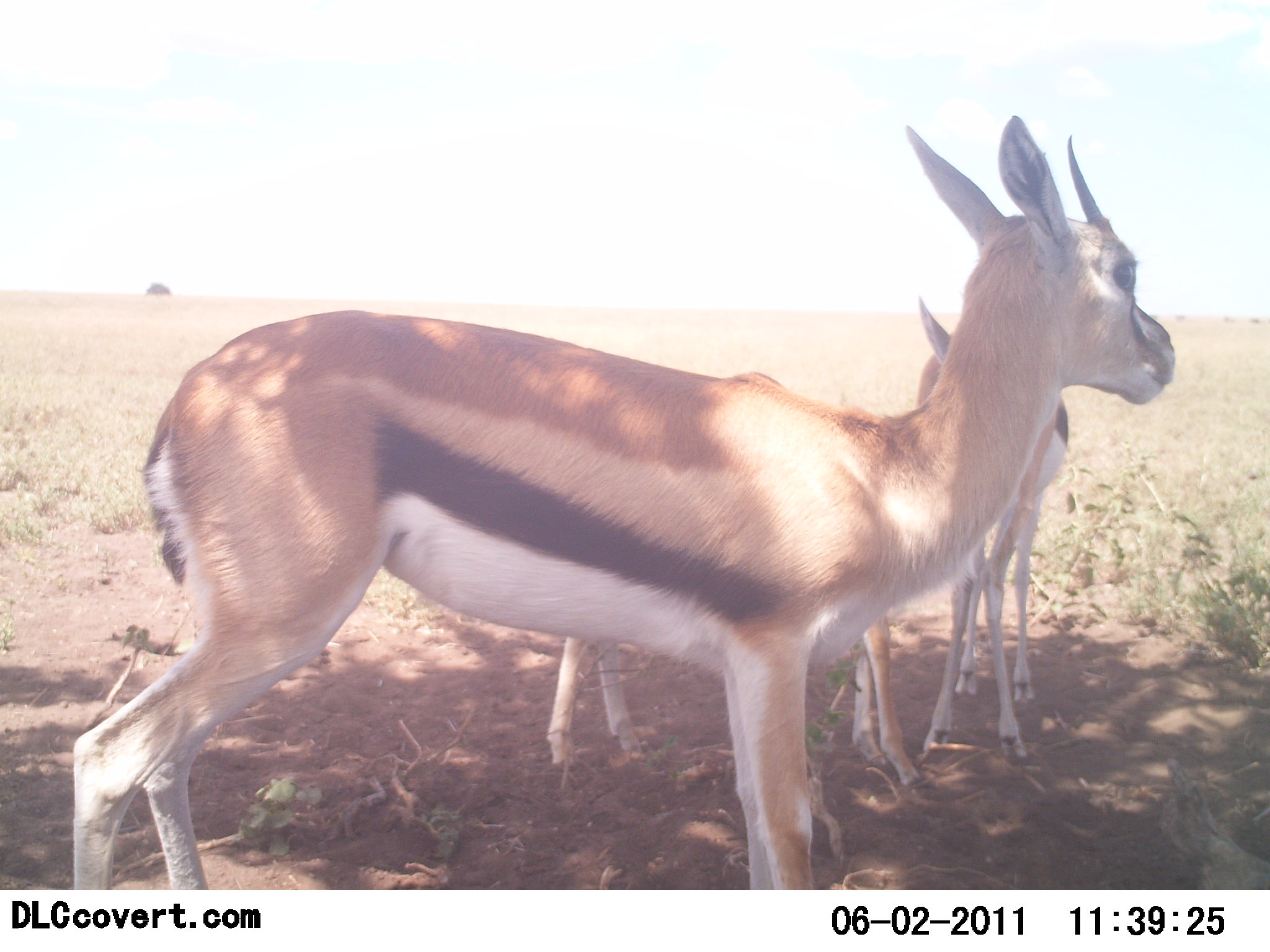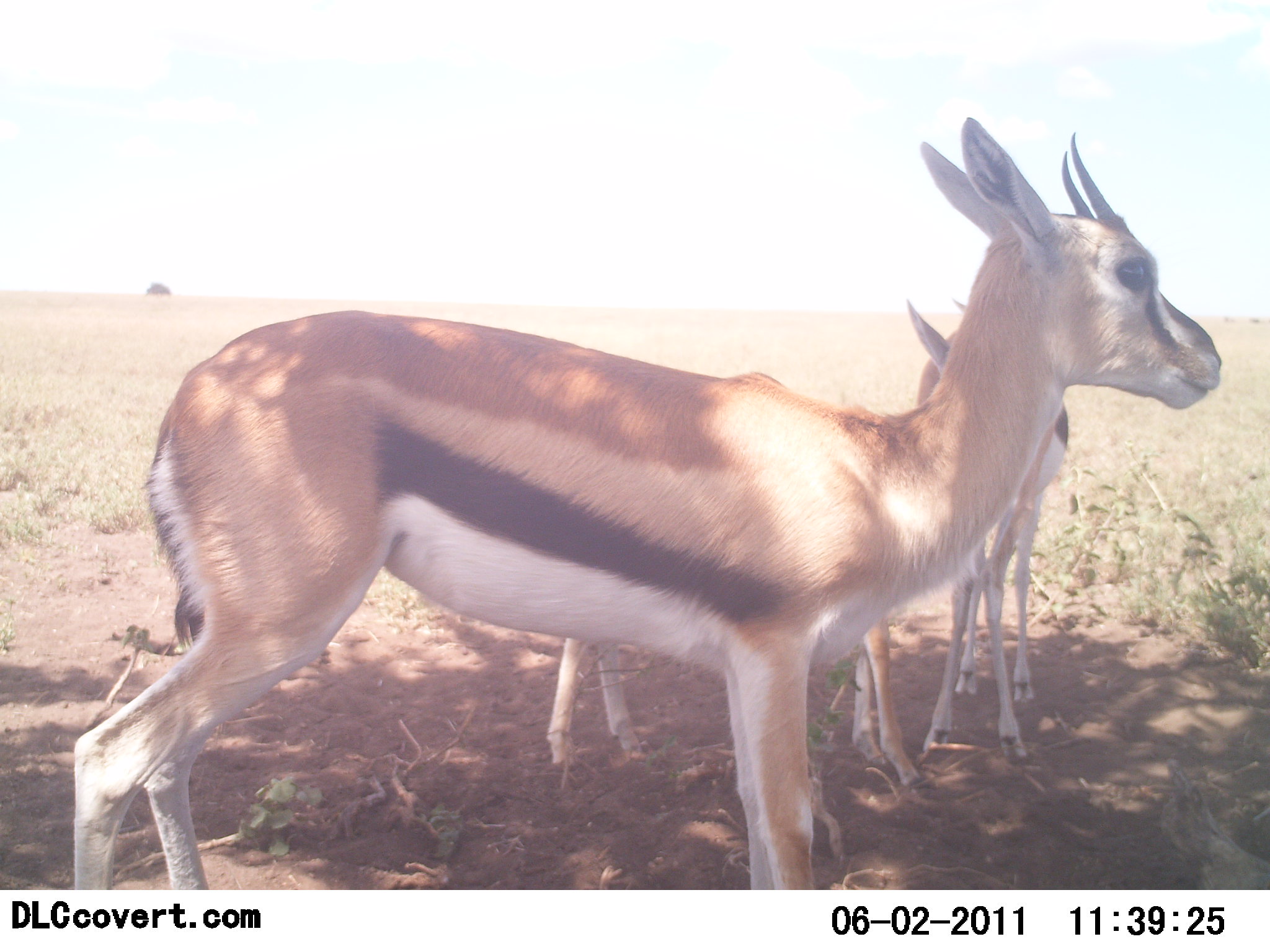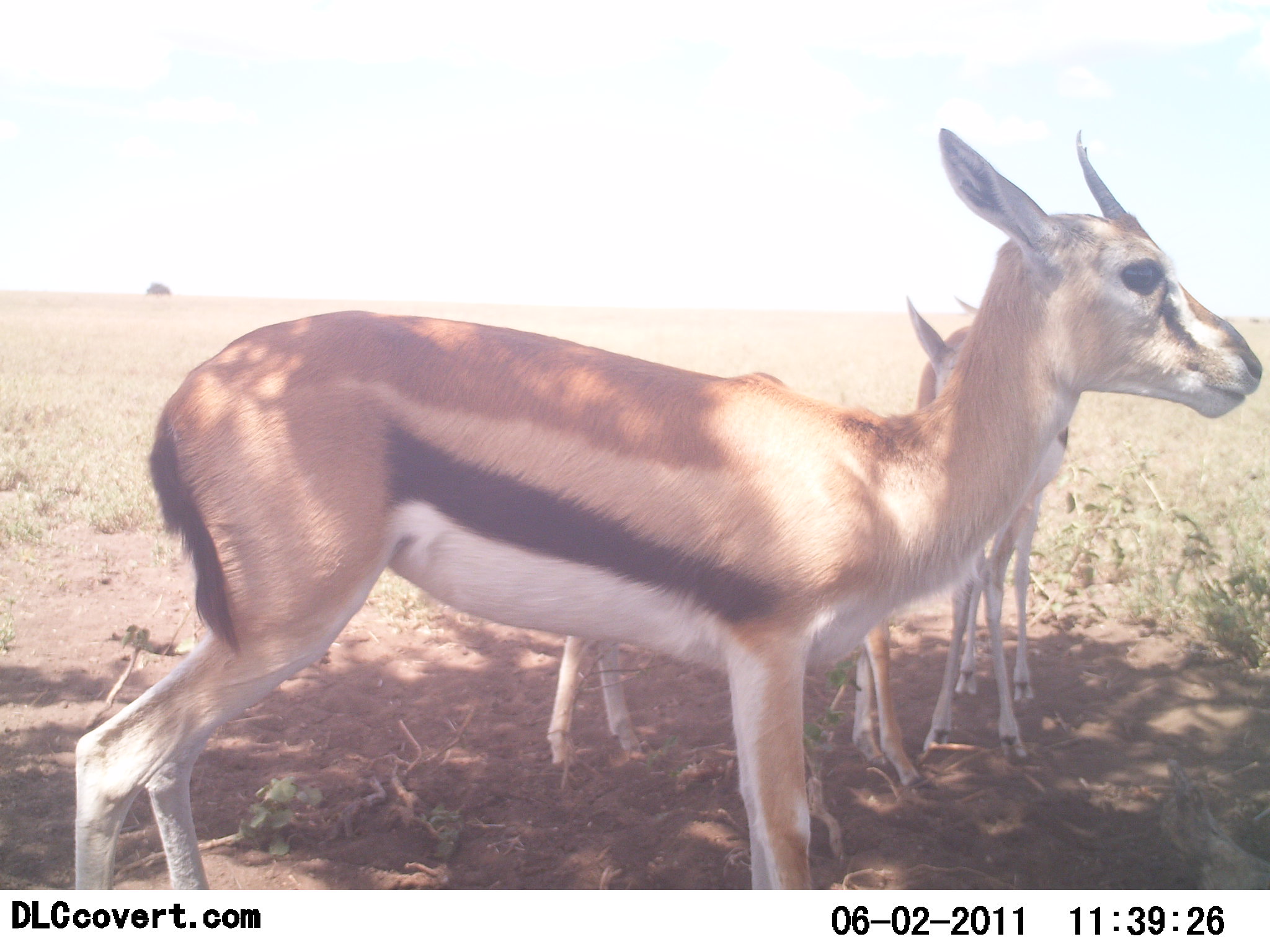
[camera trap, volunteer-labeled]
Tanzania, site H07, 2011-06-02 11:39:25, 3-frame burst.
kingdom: Animalia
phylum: Chordata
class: Mammalia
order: Artiodactyla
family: Bovidae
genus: Eudorcas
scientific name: Eudorcas thomsonii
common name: thomson's gazelle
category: gazellethomsons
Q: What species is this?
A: Gazellethomsons (thomson's gazelle) (Eudorcas thomsonii).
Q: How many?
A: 3.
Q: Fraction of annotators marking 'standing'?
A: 100%.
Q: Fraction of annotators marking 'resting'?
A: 0%.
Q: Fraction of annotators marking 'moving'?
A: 10%.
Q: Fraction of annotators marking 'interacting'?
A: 10%.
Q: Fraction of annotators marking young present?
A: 40%.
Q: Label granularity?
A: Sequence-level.